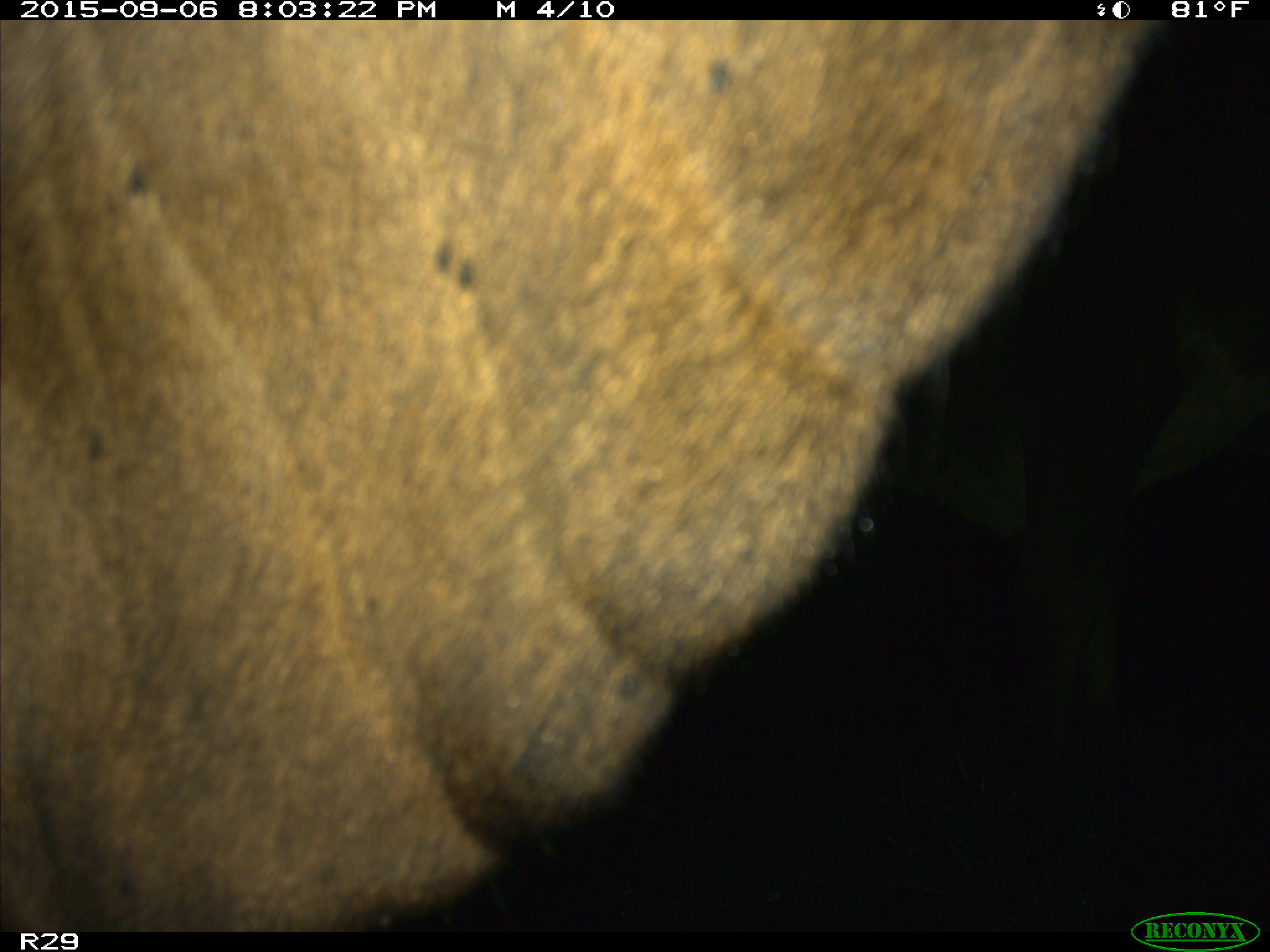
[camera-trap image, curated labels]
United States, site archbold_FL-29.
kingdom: Animalia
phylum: Chordata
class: Mammalia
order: Artiodactyla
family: Bovidae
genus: Bos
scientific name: Bos taurus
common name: domestic cow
Bos taurus (domestic cow).